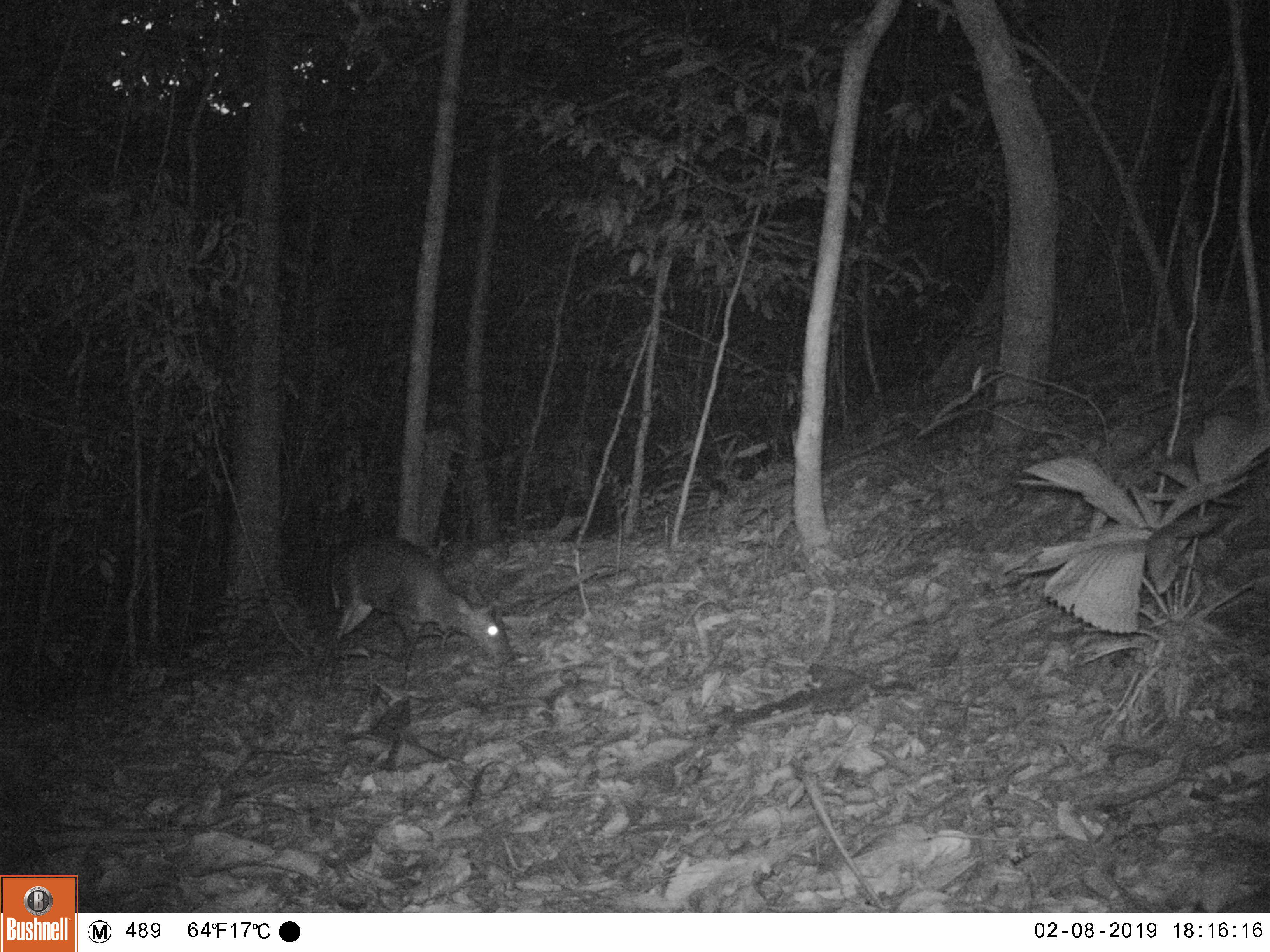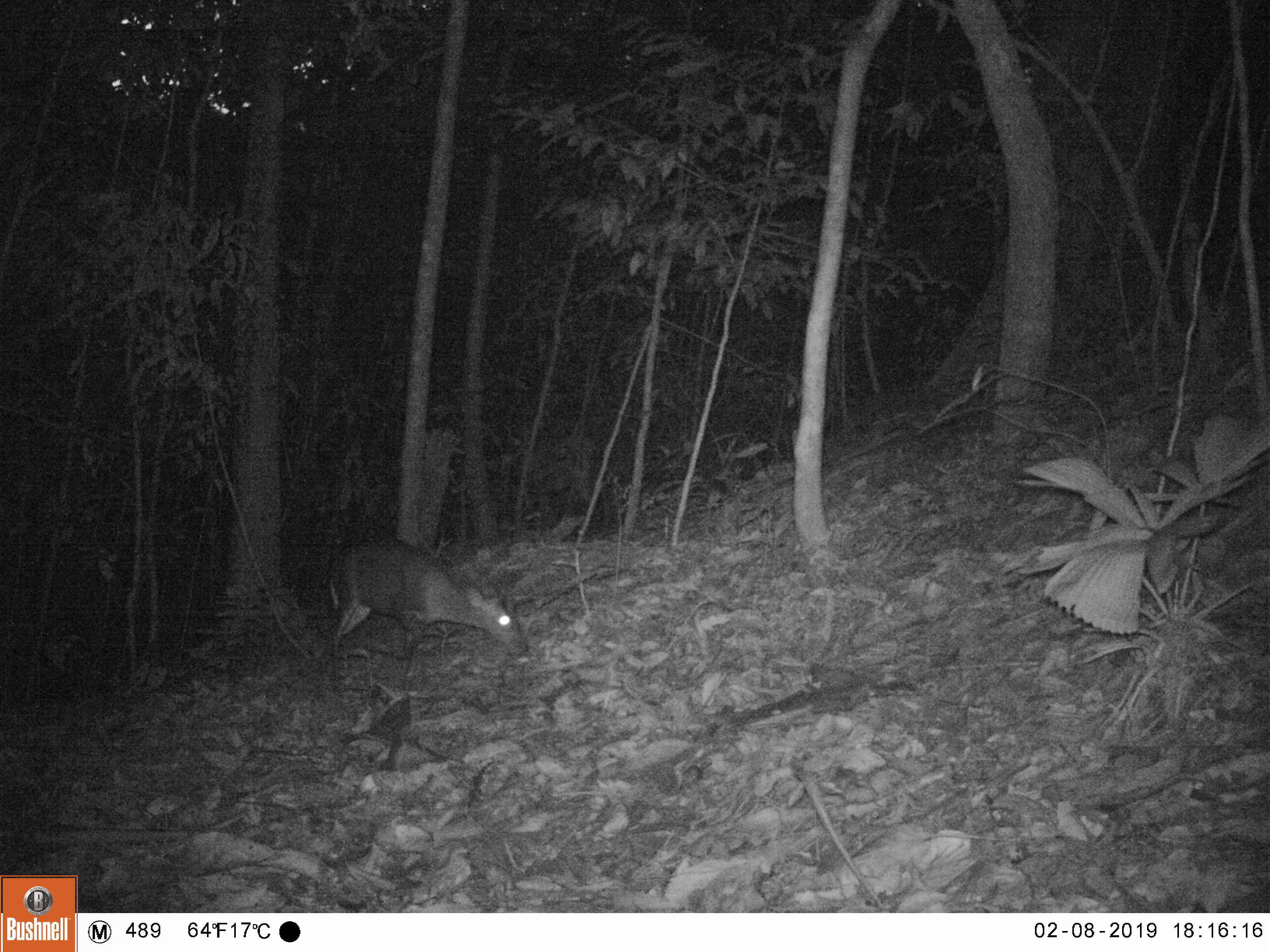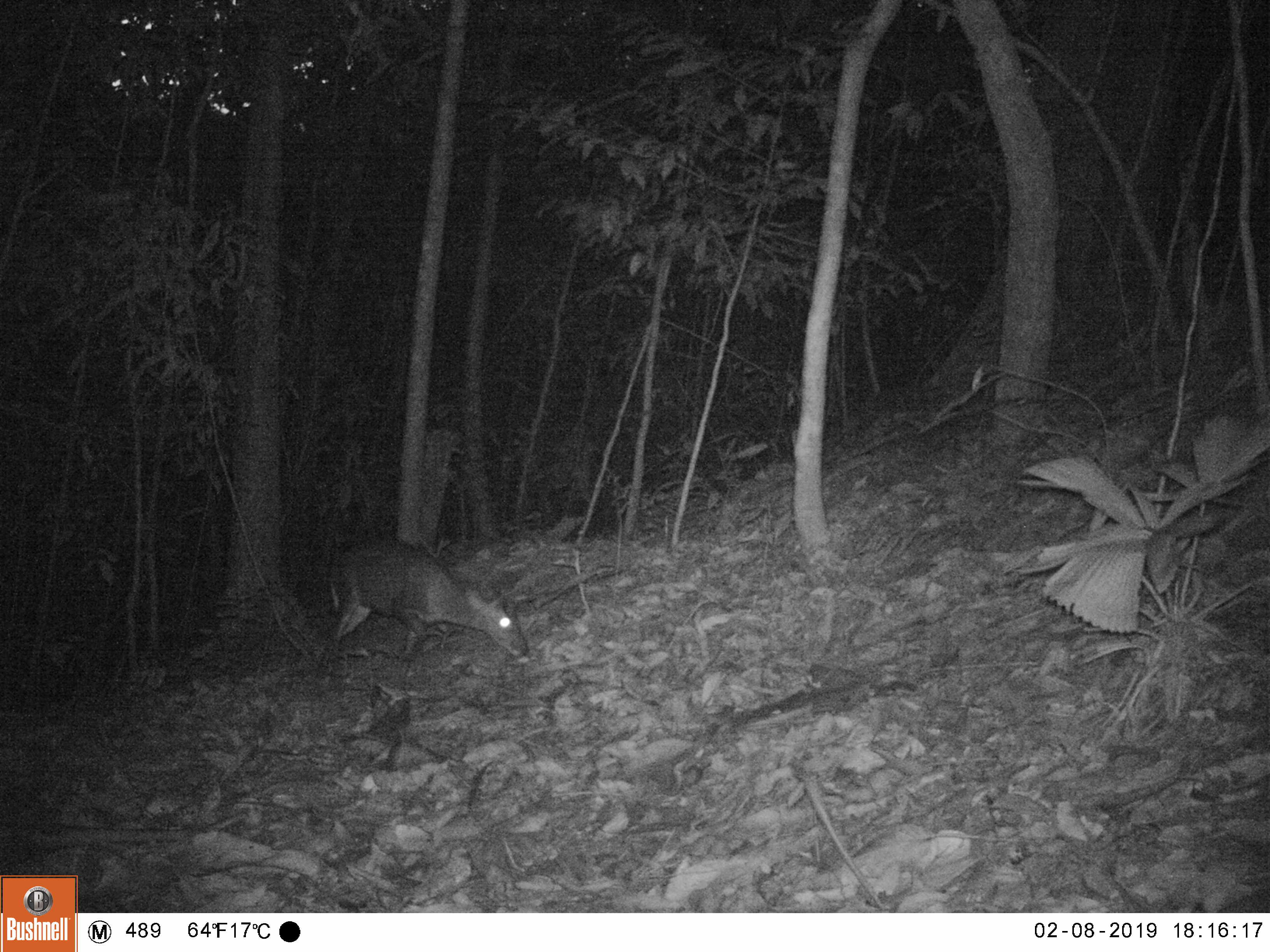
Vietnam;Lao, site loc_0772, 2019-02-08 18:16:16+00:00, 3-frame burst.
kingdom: Animalia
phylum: Chordata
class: Mammalia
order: Artiodactyla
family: Cervidae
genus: Muntiacus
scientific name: Muntiacus rooseveltorum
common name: roosevelt's muntjac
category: roosevelts muntjac group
Roosevelts muntjac group (roosevelt's muntjac) (Muntiacus rooseveltorum). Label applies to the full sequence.